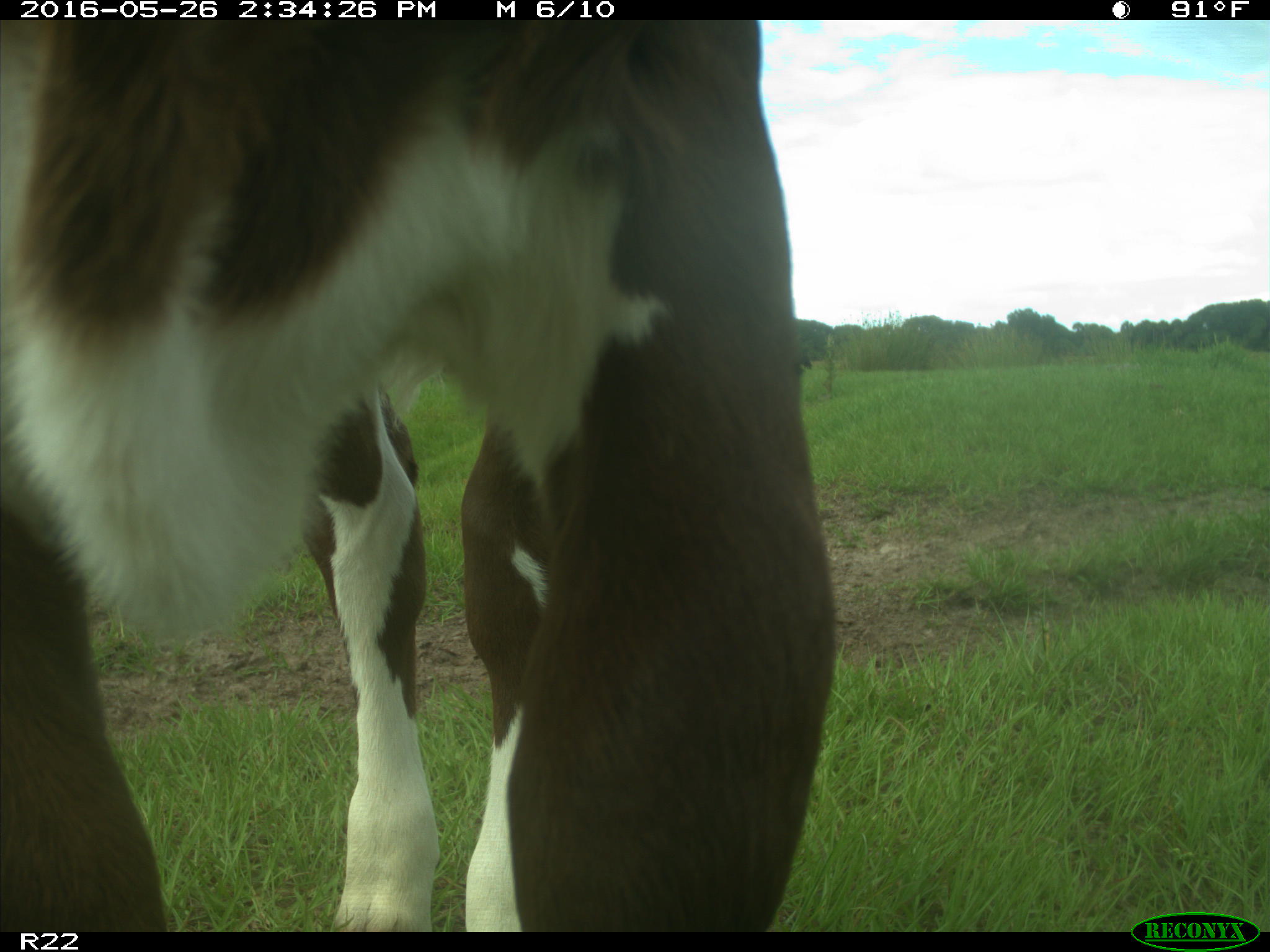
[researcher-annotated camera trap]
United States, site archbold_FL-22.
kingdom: Animalia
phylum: Chordata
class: Mammalia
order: Artiodactyla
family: Bovidae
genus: Bos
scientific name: Bos taurus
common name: domestic cow